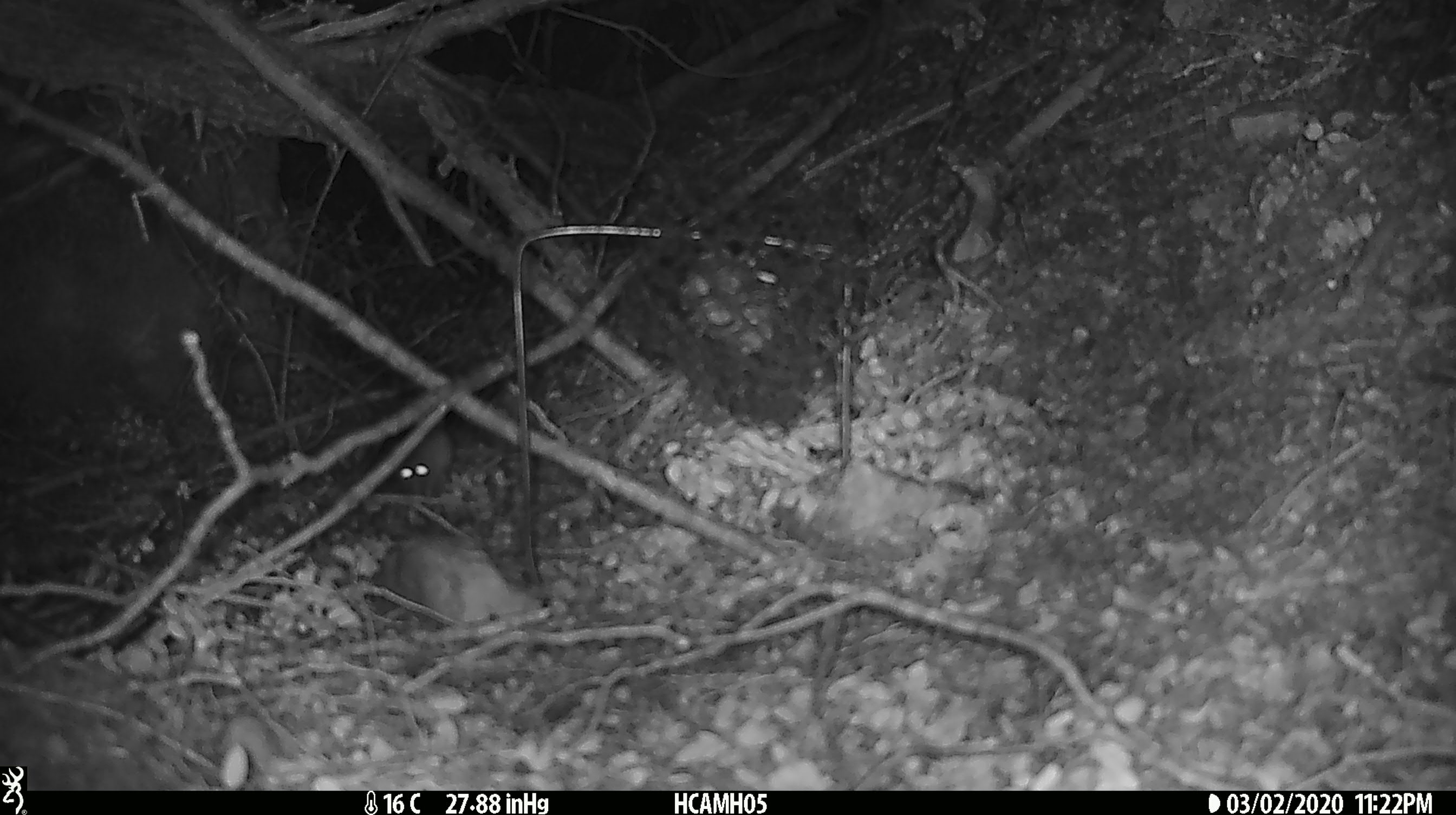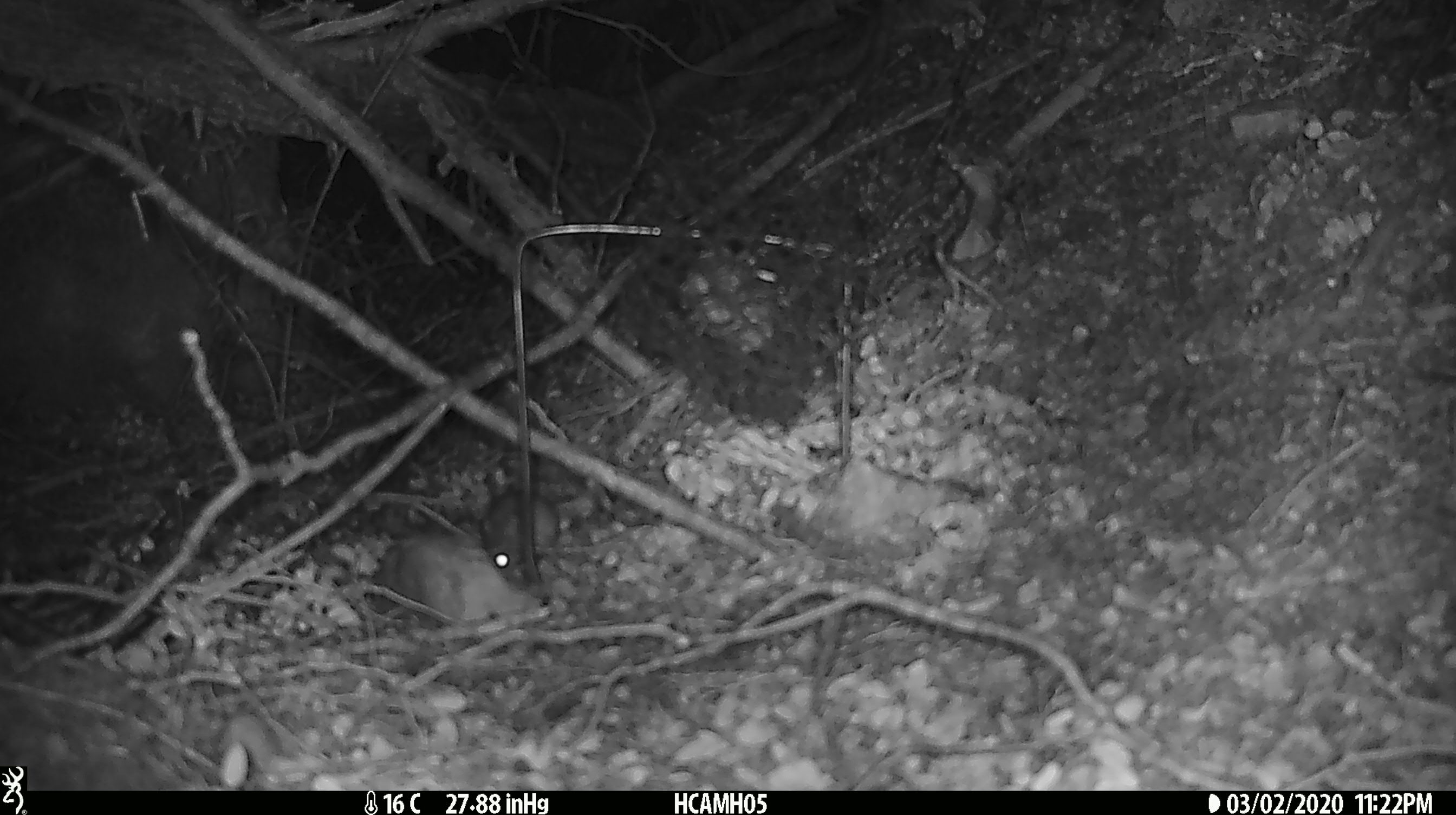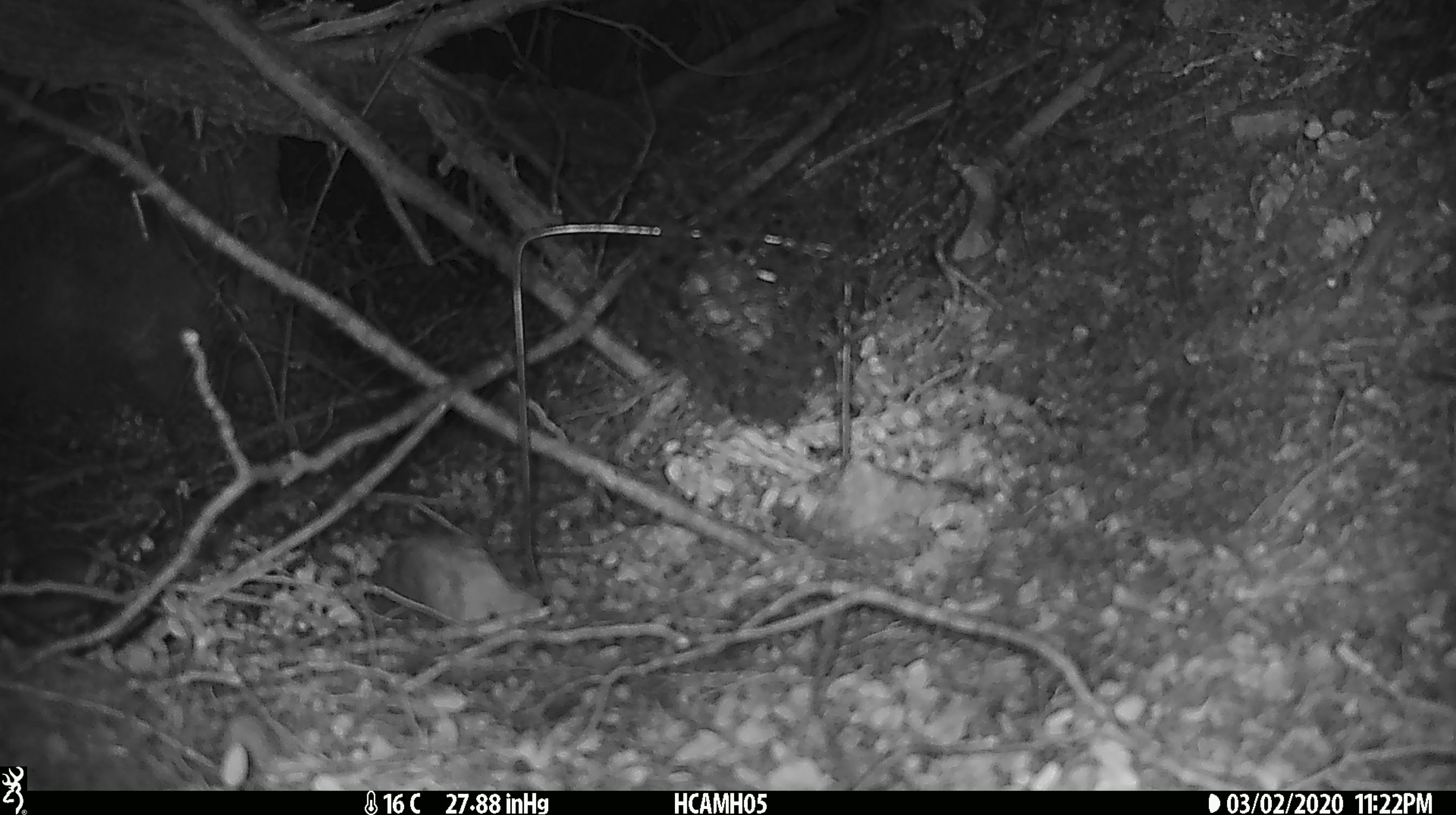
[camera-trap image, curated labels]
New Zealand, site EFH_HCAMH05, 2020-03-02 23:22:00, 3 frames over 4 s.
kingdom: Animalia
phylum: Chordata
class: Mammalia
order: Rodentia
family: Muridae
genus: Mus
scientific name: Mus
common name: mouse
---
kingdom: Animalia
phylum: Chordata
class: Mammalia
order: Rodentia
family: Muridae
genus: Rattus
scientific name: Rattus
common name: rat